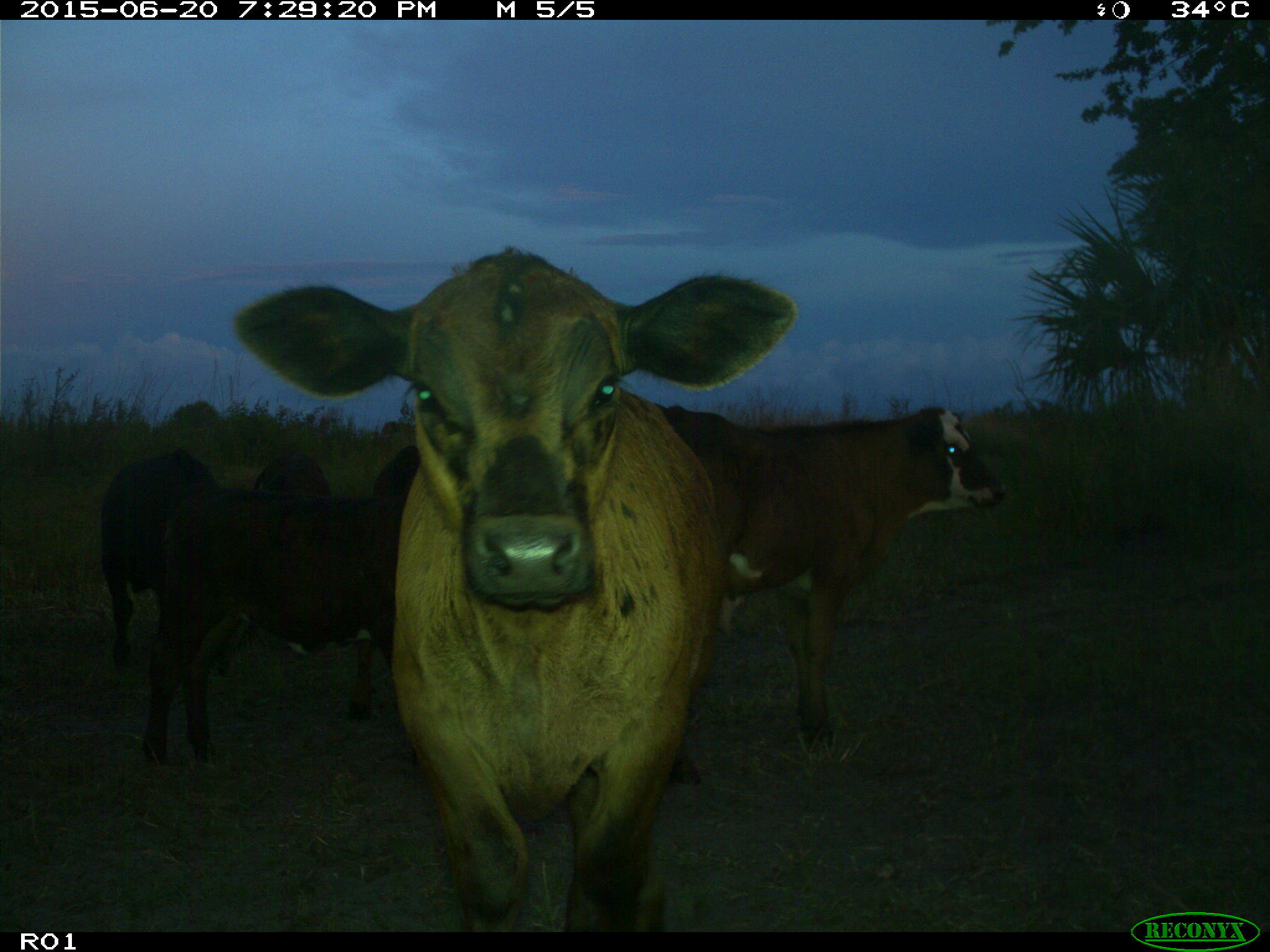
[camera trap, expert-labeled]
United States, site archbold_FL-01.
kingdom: Animalia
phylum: Chordata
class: Mammalia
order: Artiodactyla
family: Bovidae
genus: Bos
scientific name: Bos taurus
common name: domestic cow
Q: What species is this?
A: Bos taurus (domestic cow).